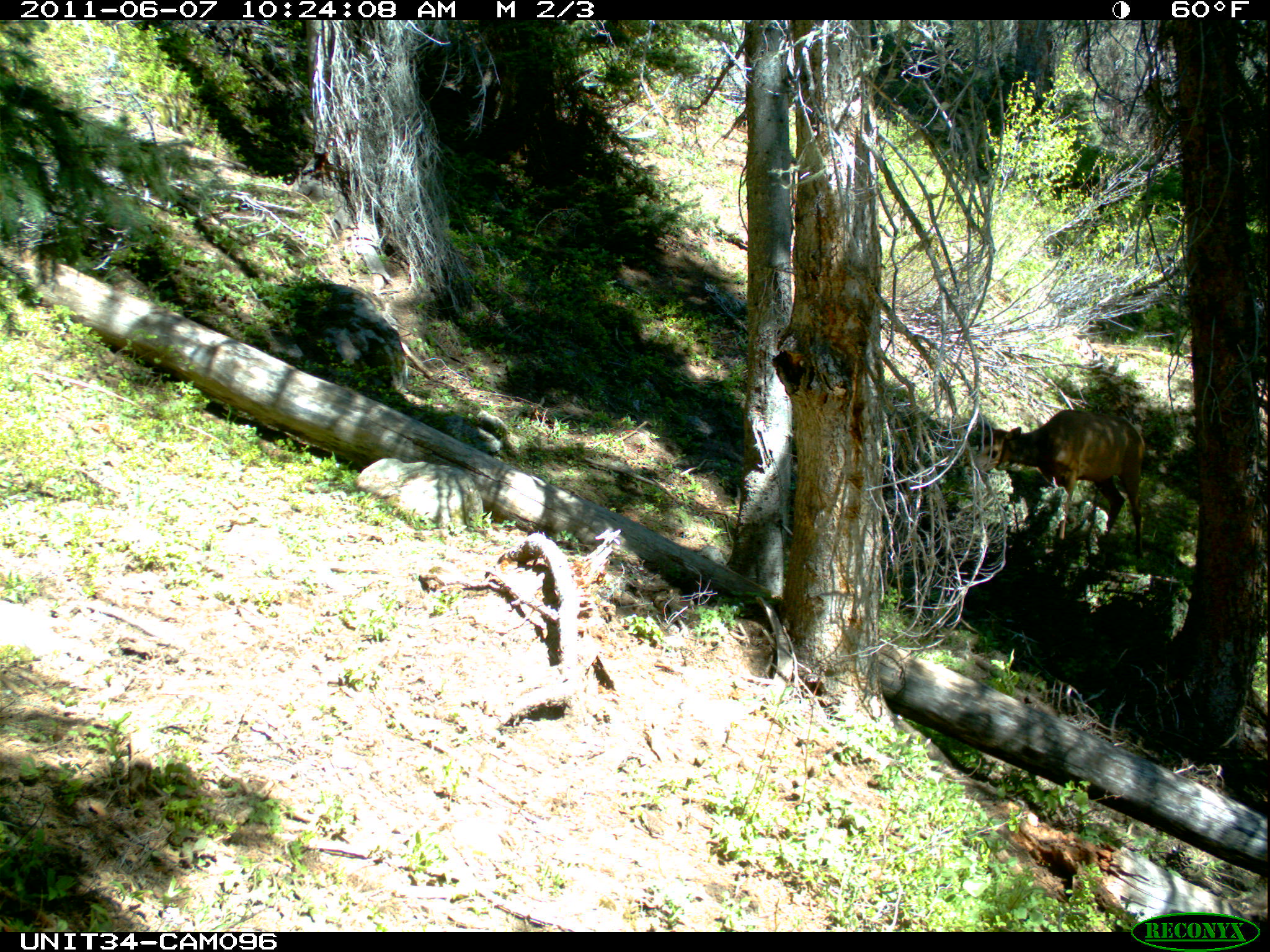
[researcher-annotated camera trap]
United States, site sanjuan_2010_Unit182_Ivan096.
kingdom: Animalia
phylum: Chordata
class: Mammalia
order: Artiodactyla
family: Cervidae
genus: Cervus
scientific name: Cervus elaphus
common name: red deer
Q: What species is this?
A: Cervus elaphus (red deer).